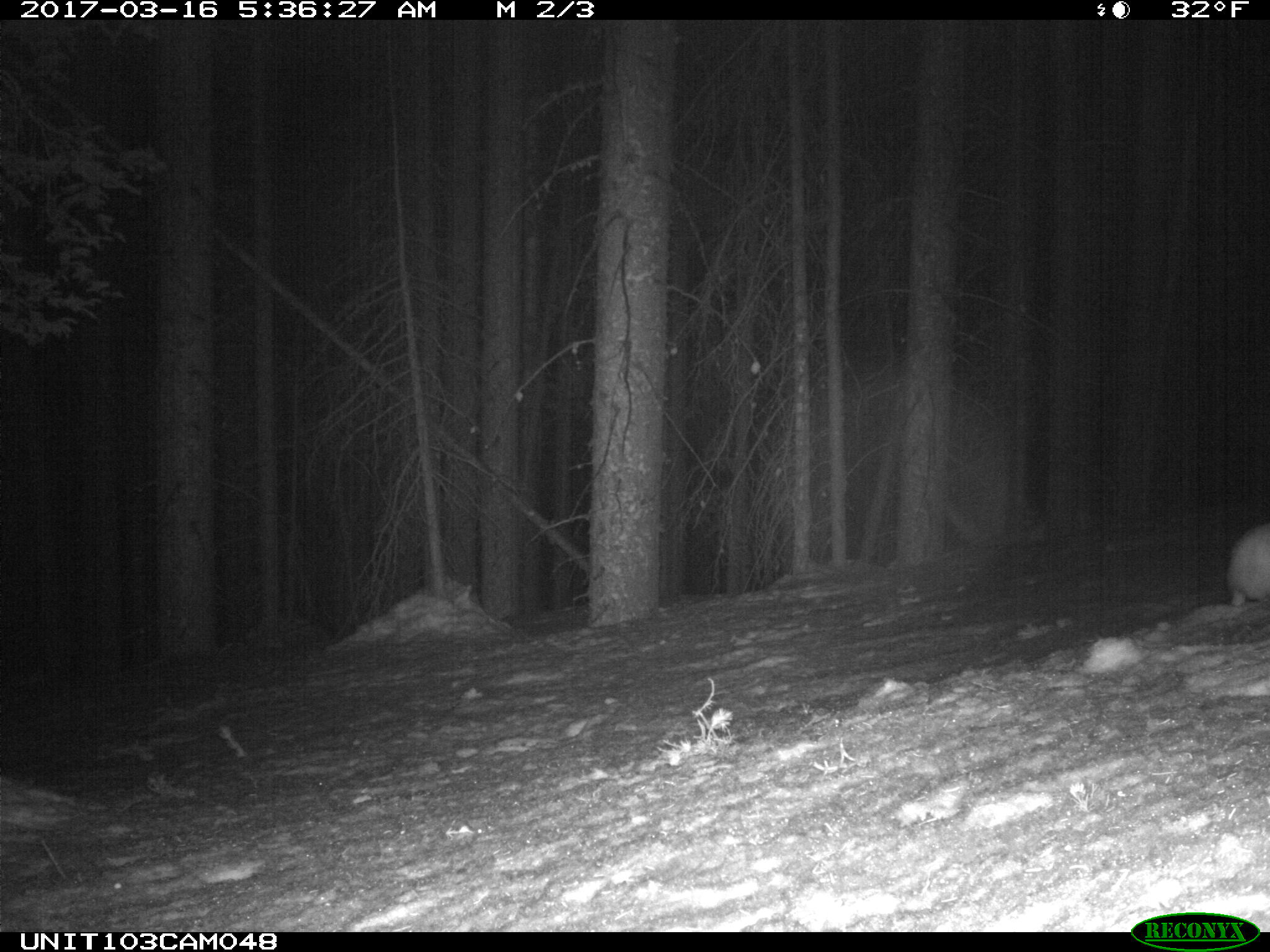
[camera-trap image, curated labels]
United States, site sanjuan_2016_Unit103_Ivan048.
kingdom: Animalia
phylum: Chordata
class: Mammalia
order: Lagomorpha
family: Leporidae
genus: Lepus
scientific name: Lepus americanus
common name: snowshoe hare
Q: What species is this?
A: Lepus americanus (snowshoe hare).